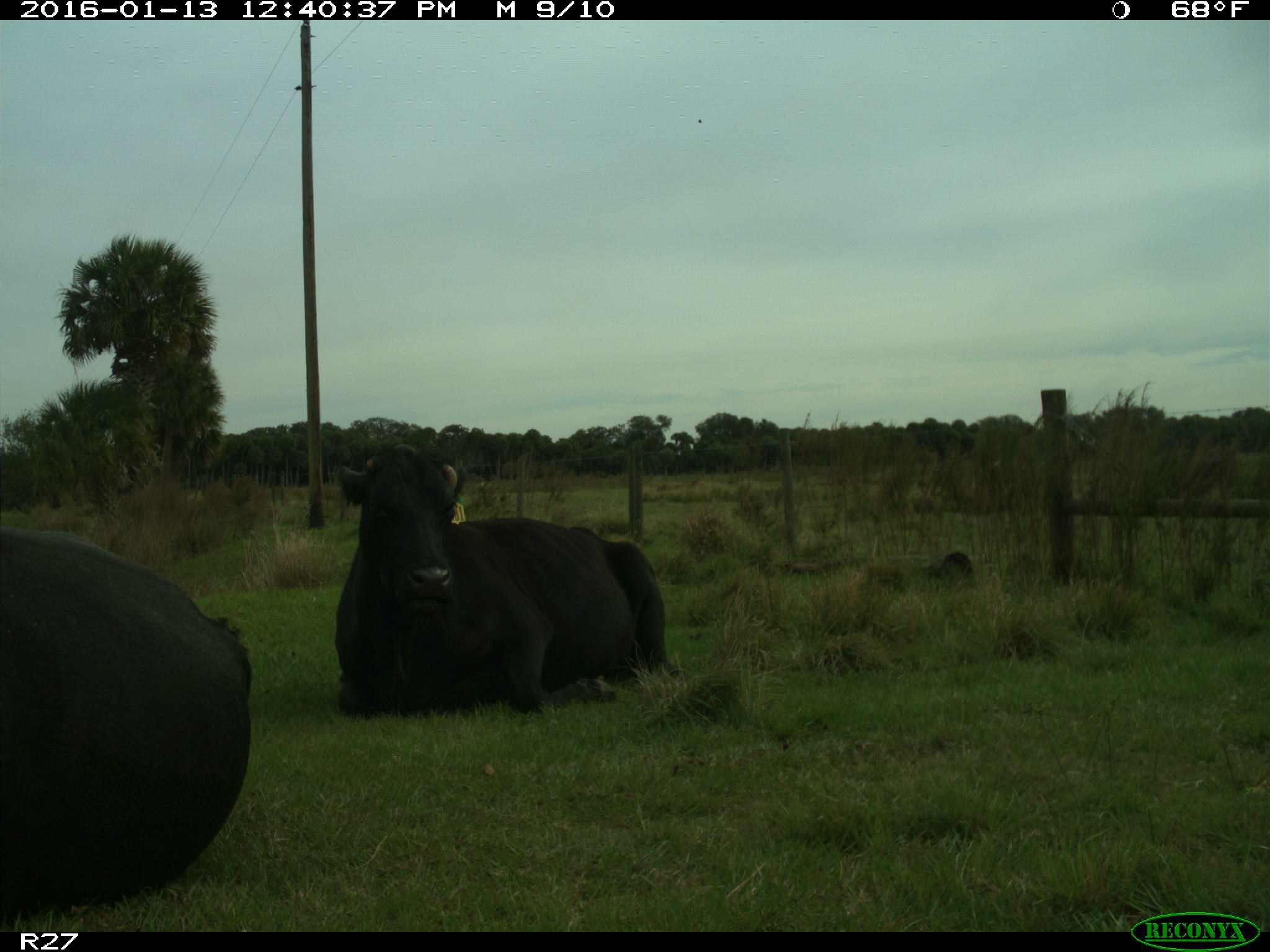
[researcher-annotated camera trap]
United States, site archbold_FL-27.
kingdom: Animalia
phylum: Chordata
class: Mammalia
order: Artiodactyla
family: Bovidae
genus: Bos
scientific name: Bos taurus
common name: domestic cow